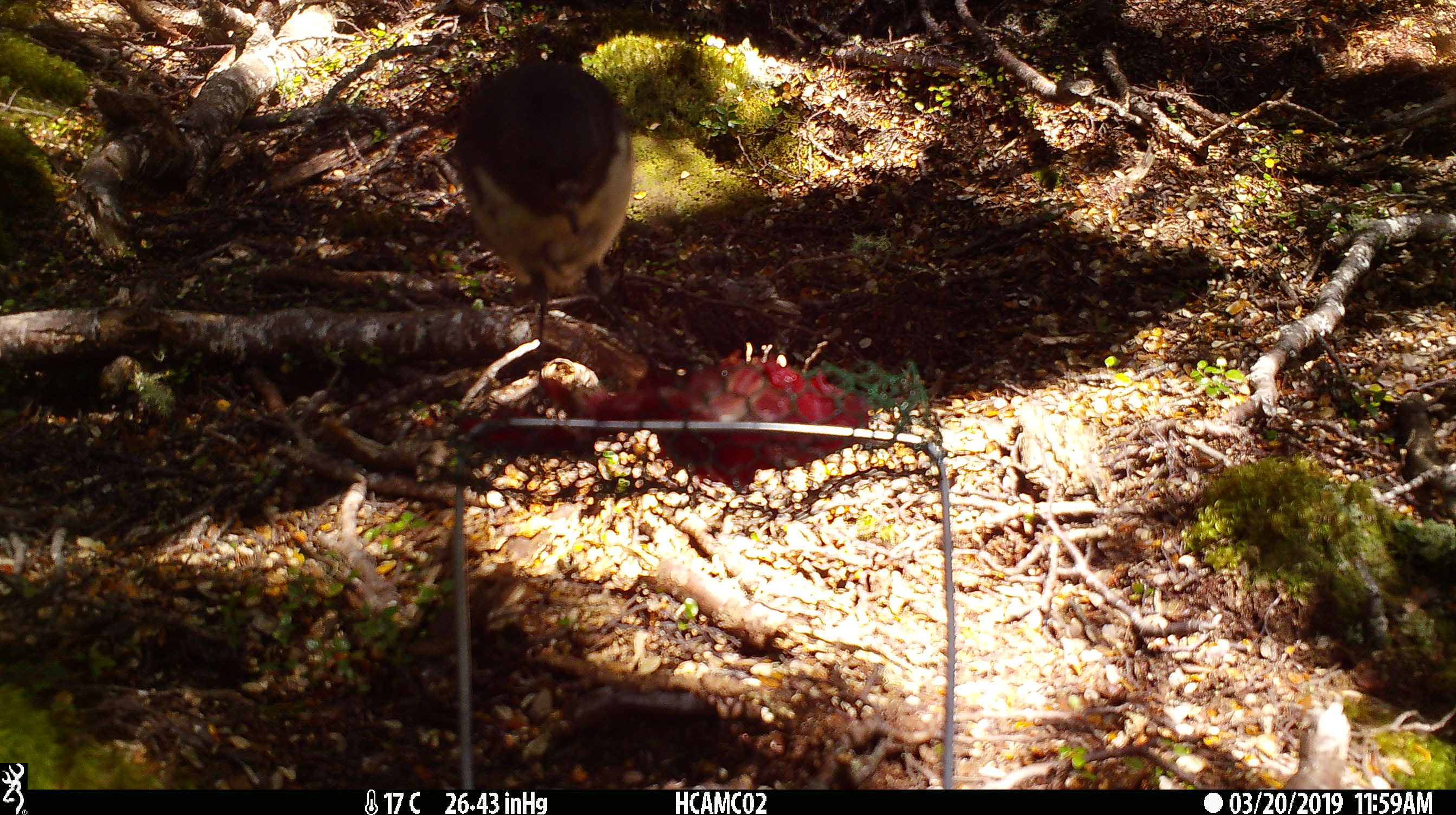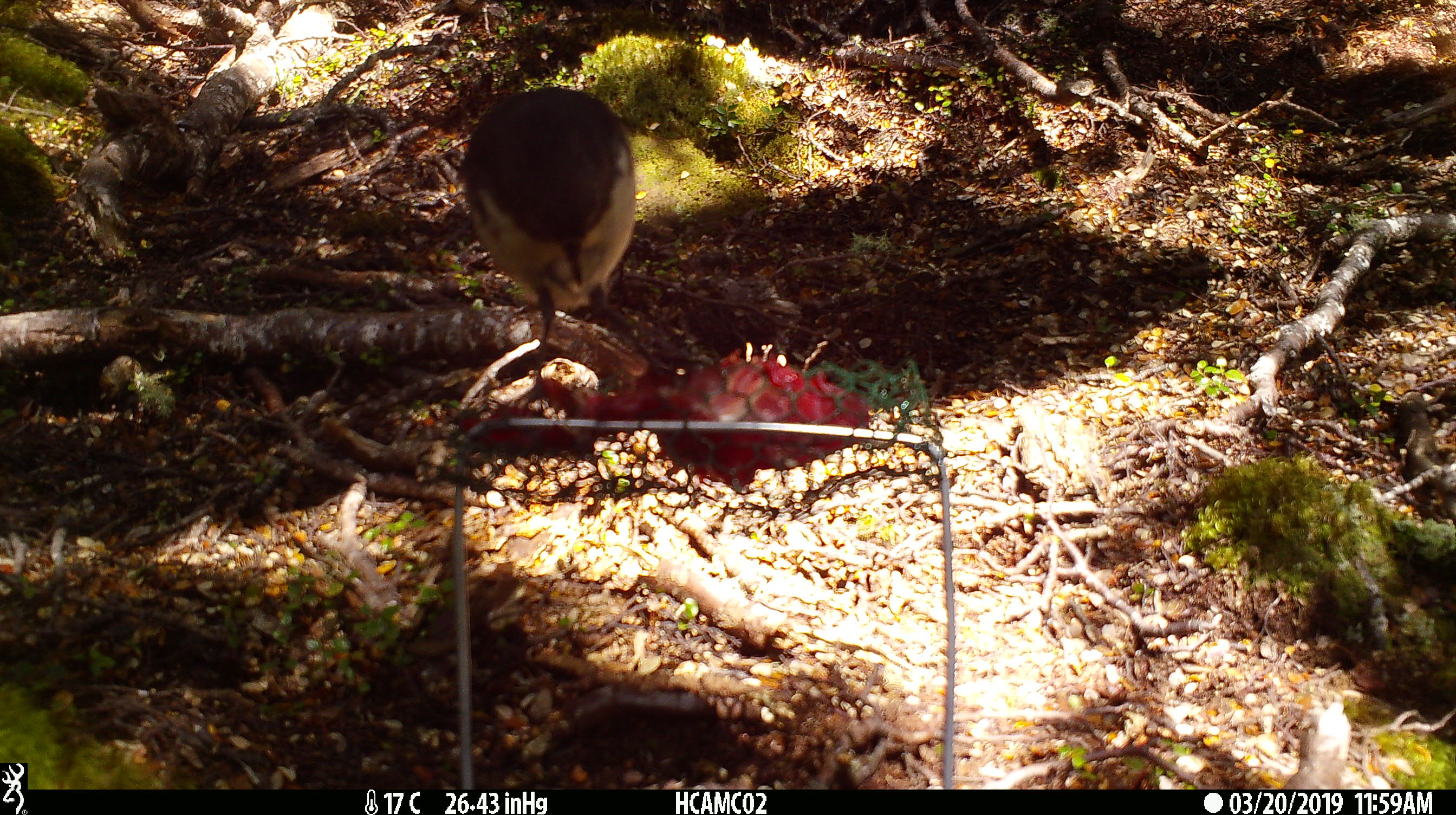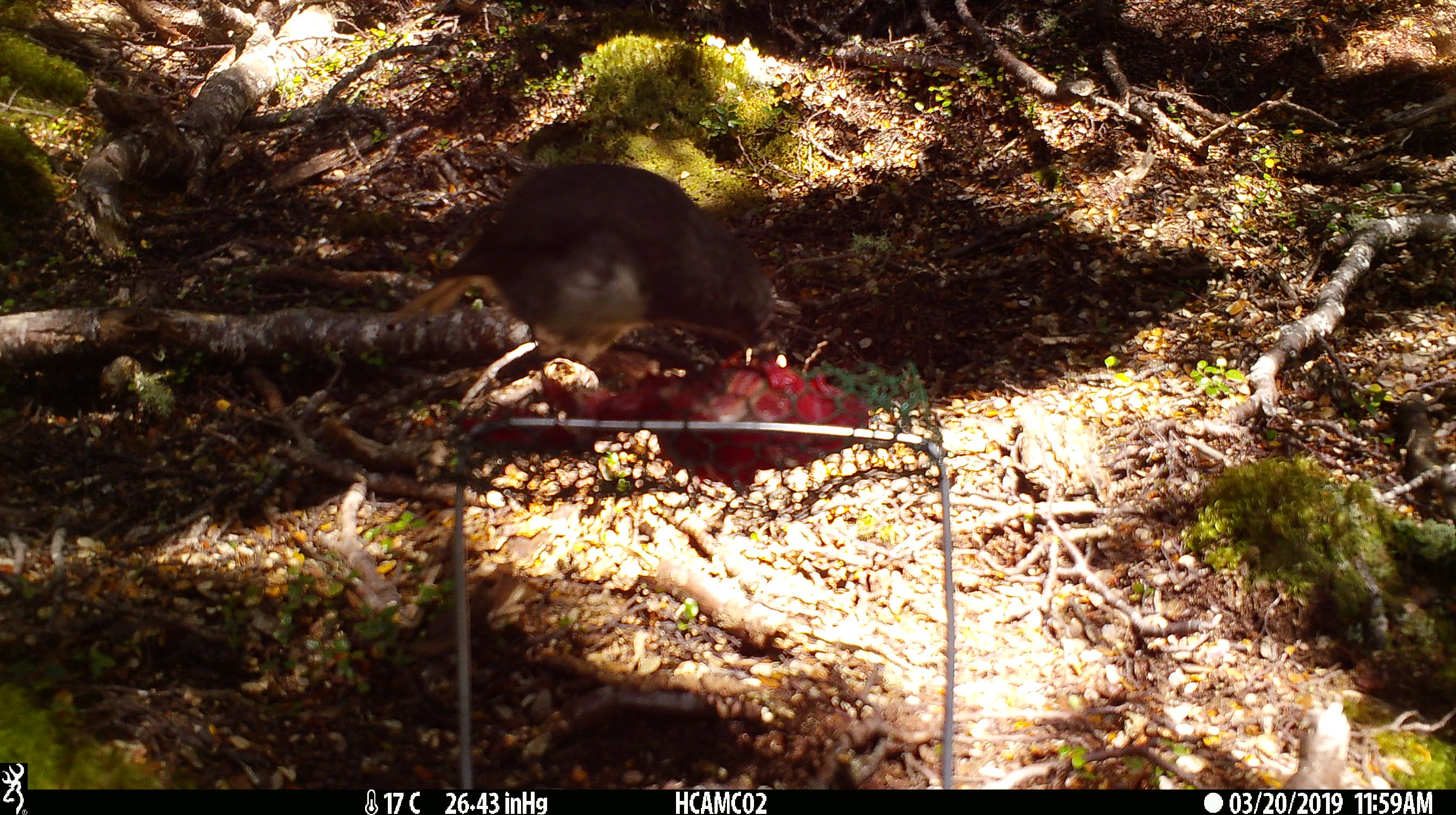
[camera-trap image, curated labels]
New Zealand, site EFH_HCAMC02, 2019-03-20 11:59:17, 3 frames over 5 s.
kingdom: Animalia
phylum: Chordata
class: Aves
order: Passeriformes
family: Petroicidae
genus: Petroica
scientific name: Petroica australis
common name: new zealand robin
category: robin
Robin (new zealand robin) (Petroica australis).